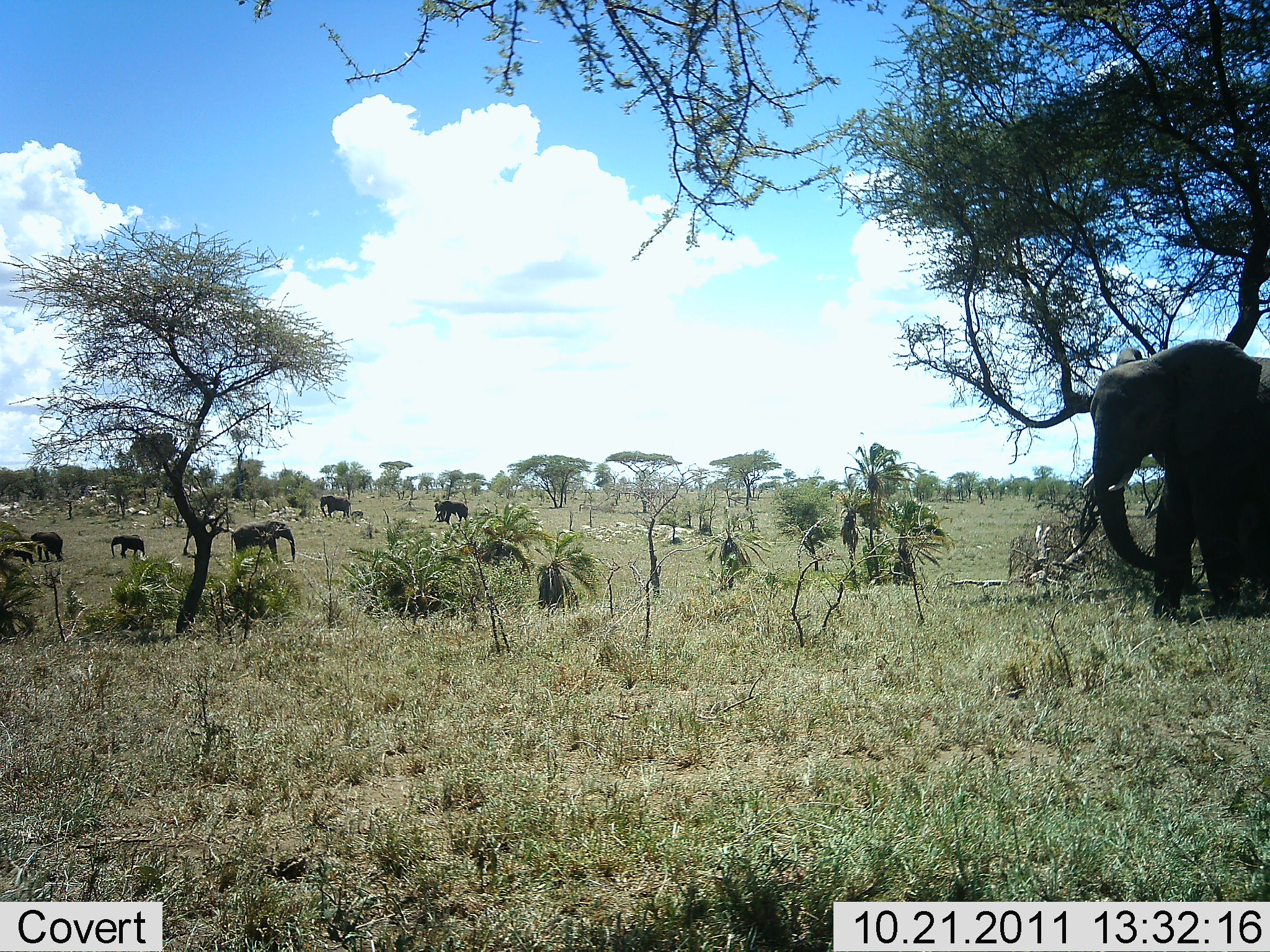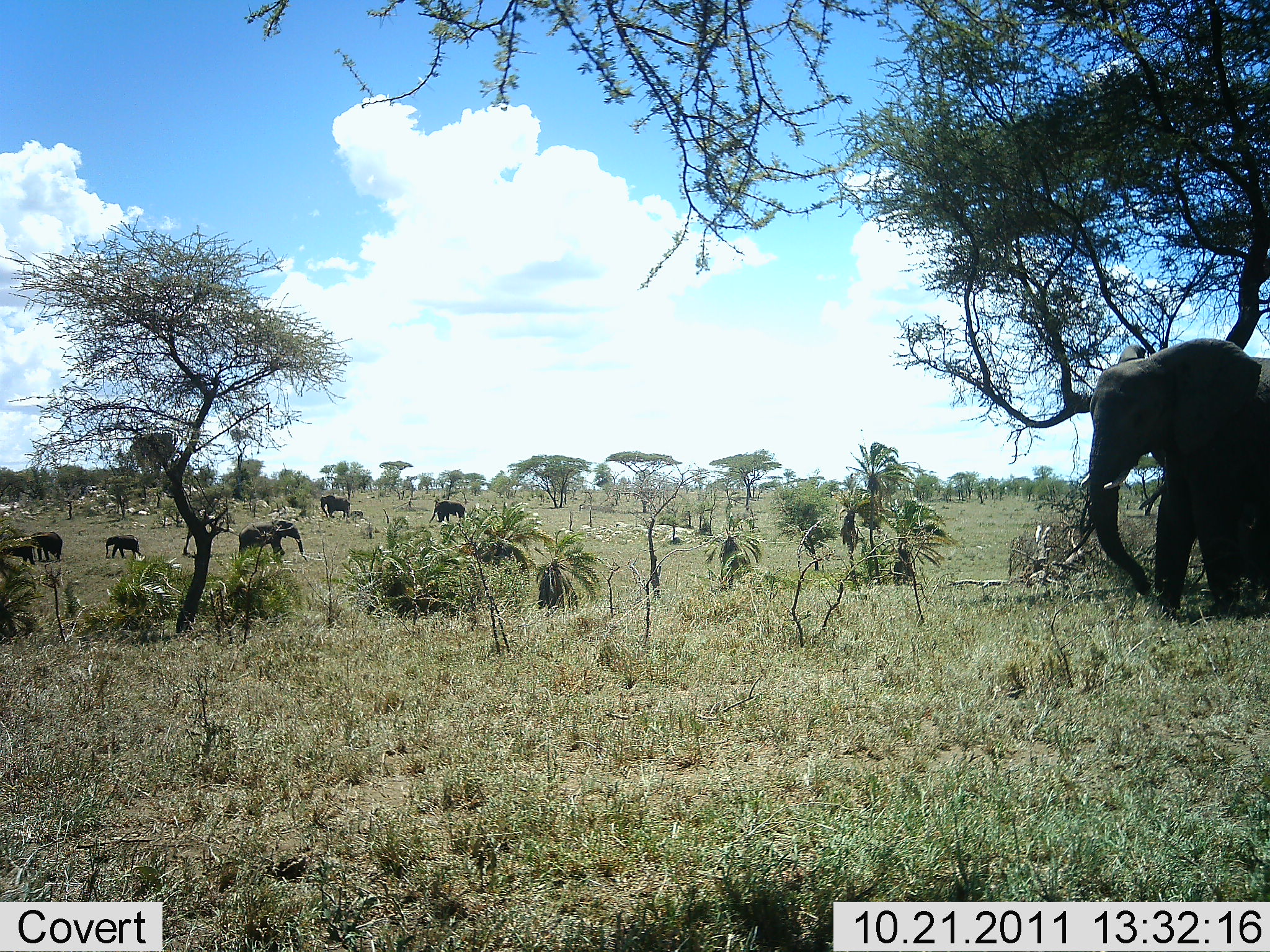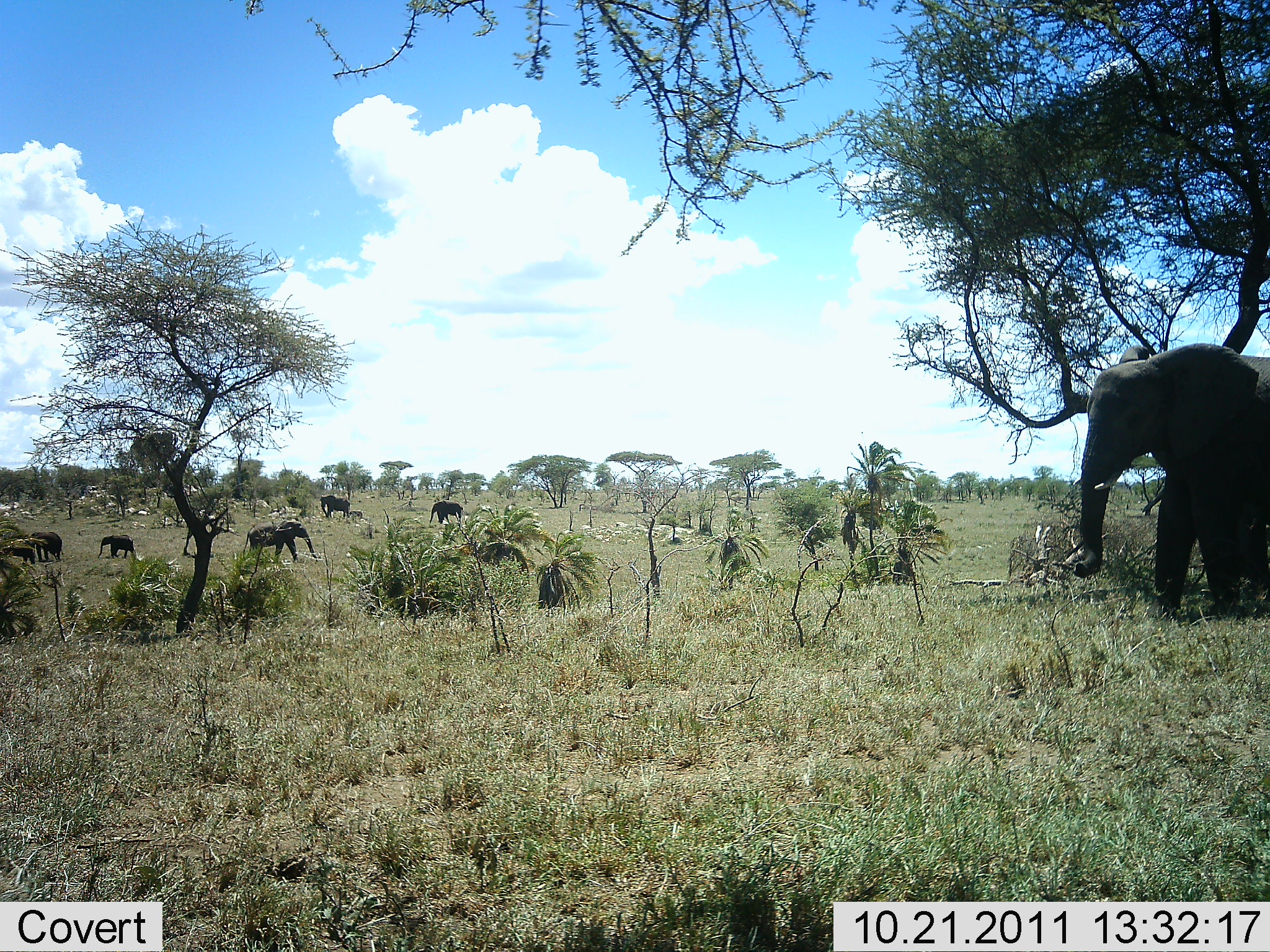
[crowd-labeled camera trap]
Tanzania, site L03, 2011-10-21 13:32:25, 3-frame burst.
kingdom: Animalia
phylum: Chordata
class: Mammalia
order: Proboscidea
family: Elephantidae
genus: Loxodonta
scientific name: Loxodonta africana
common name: african bush elephant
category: elephant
Elephant (african bush elephant) (Loxodonta africana), count 6. Behavior (volunteer vote fractions): standing 64%, resting 9%, moving 55%, interacting 0%. Young present (vote fraction): 36%. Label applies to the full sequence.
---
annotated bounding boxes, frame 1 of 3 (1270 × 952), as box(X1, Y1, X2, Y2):
animal: box(1082, 340, 1270, 620); box(231, 521, 296, 566); box(29, 531, 63, 562); box(111, 533, 147, 561); box(2, 536, 35, 565); box(434, 500, 470, 525); box(319, 495, 351, 520); box(349, 510, 363, 518)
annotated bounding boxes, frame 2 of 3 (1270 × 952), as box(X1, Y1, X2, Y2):
animal: box(1080, 337, 1270, 624); box(238, 519, 308, 563); box(22, 531, 63, 563); box(0, 534, 36, 568); box(105, 534, 143, 561); box(429, 500, 467, 526); box(320, 495, 351, 519); box(349, 511, 363, 520)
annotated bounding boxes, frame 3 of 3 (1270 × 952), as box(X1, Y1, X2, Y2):
animal: box(1072, 342, 1270, 625); box(243, 519, 318, 565); box(0, 532, 35, 566); box(97, 534, 138, 561); box(27, 532, 64, 561); box(429, 500, 464, 530); box(320, 494, 351, 519); box(349, 510, 363, 522)